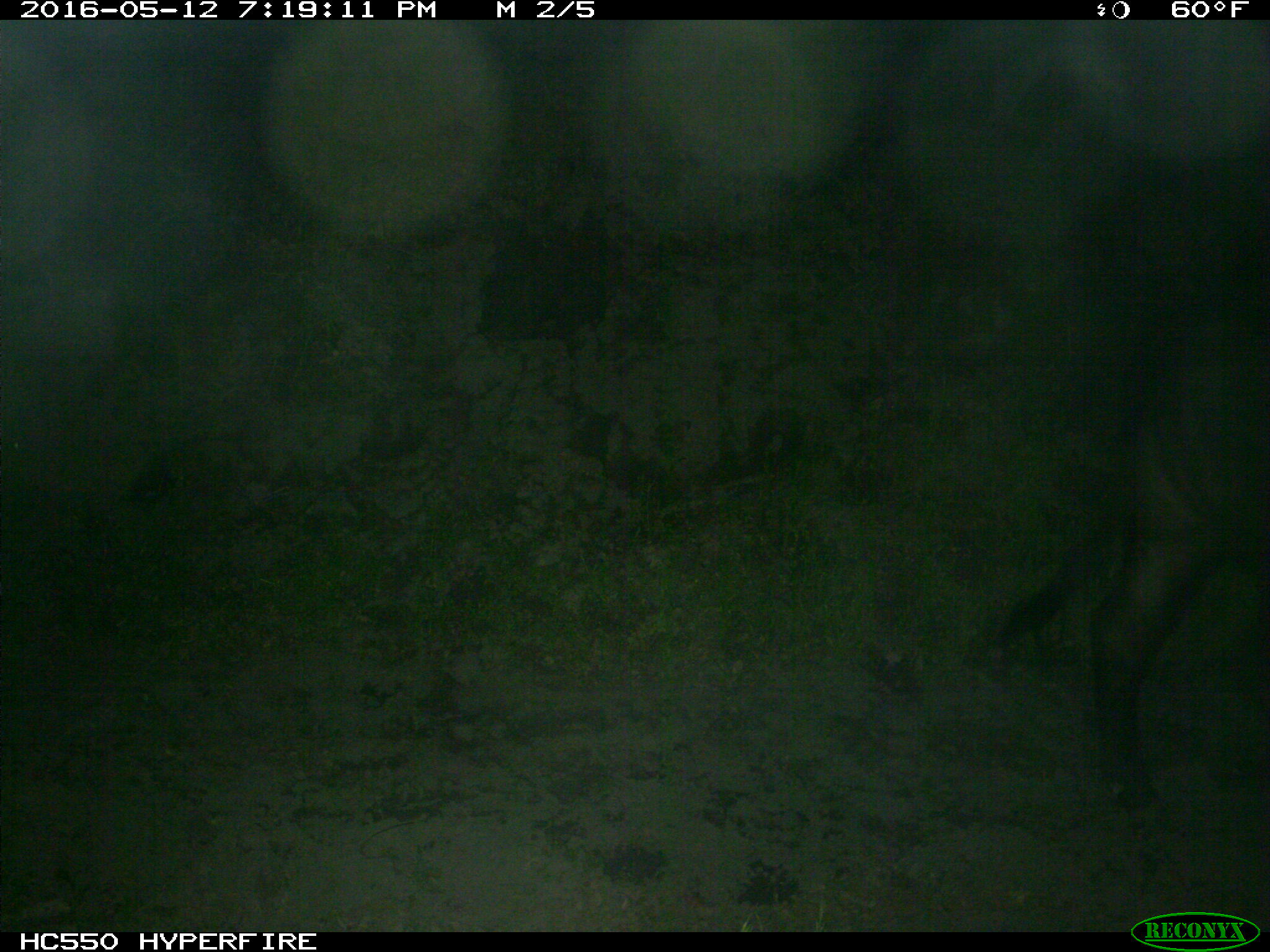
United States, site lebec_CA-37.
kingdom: Animalia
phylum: Chordata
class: Mammalia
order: Artiodactyla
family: Bovidae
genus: Bos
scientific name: Bos taurus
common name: domestic cow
Bos taurus (domestic cow).